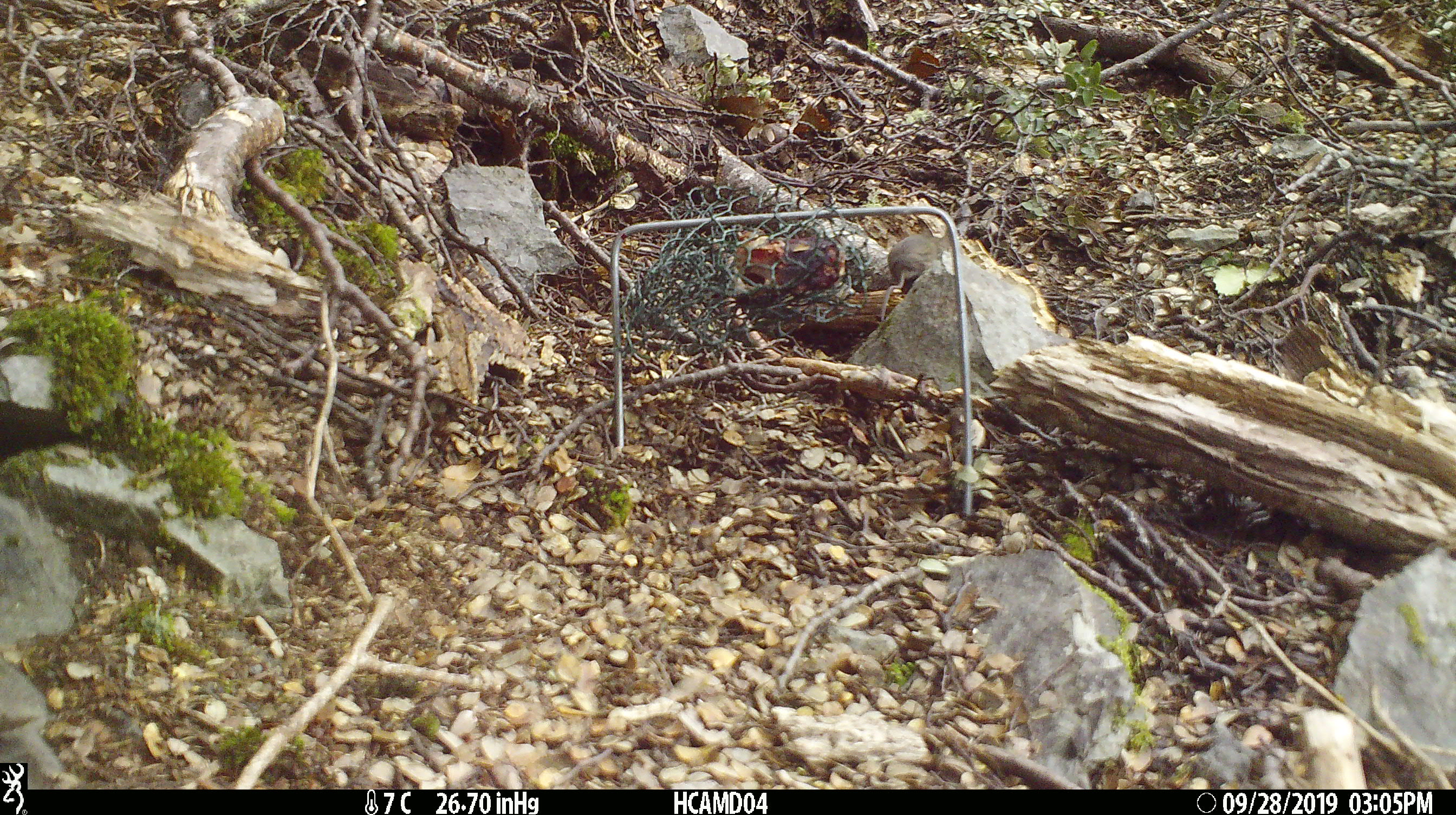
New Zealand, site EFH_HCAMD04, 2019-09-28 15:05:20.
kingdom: Animalia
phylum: Chordata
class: Mammalia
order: Rodentia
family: Muridae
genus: Mus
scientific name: Mus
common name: mouse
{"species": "mouse (Mus)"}